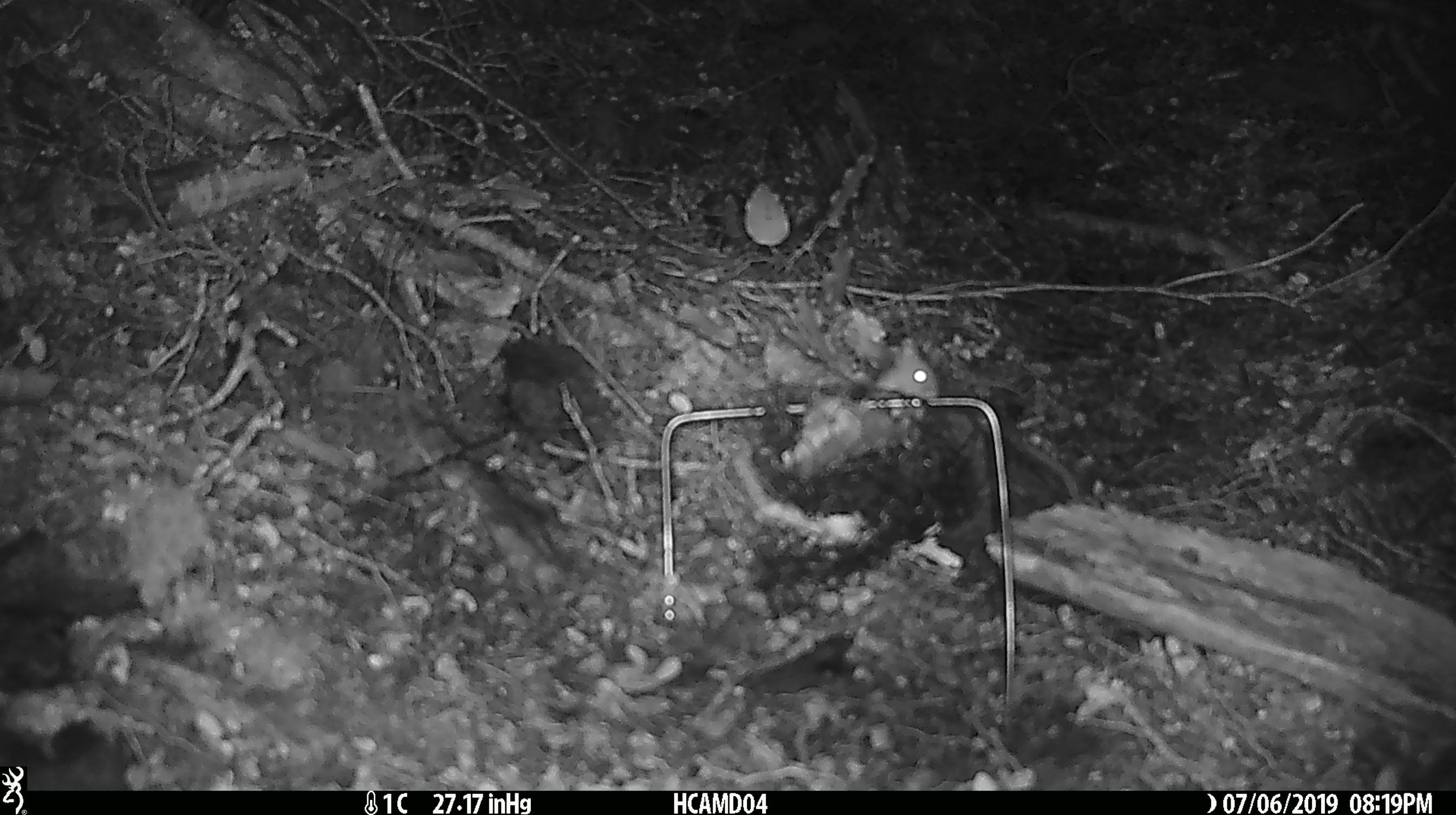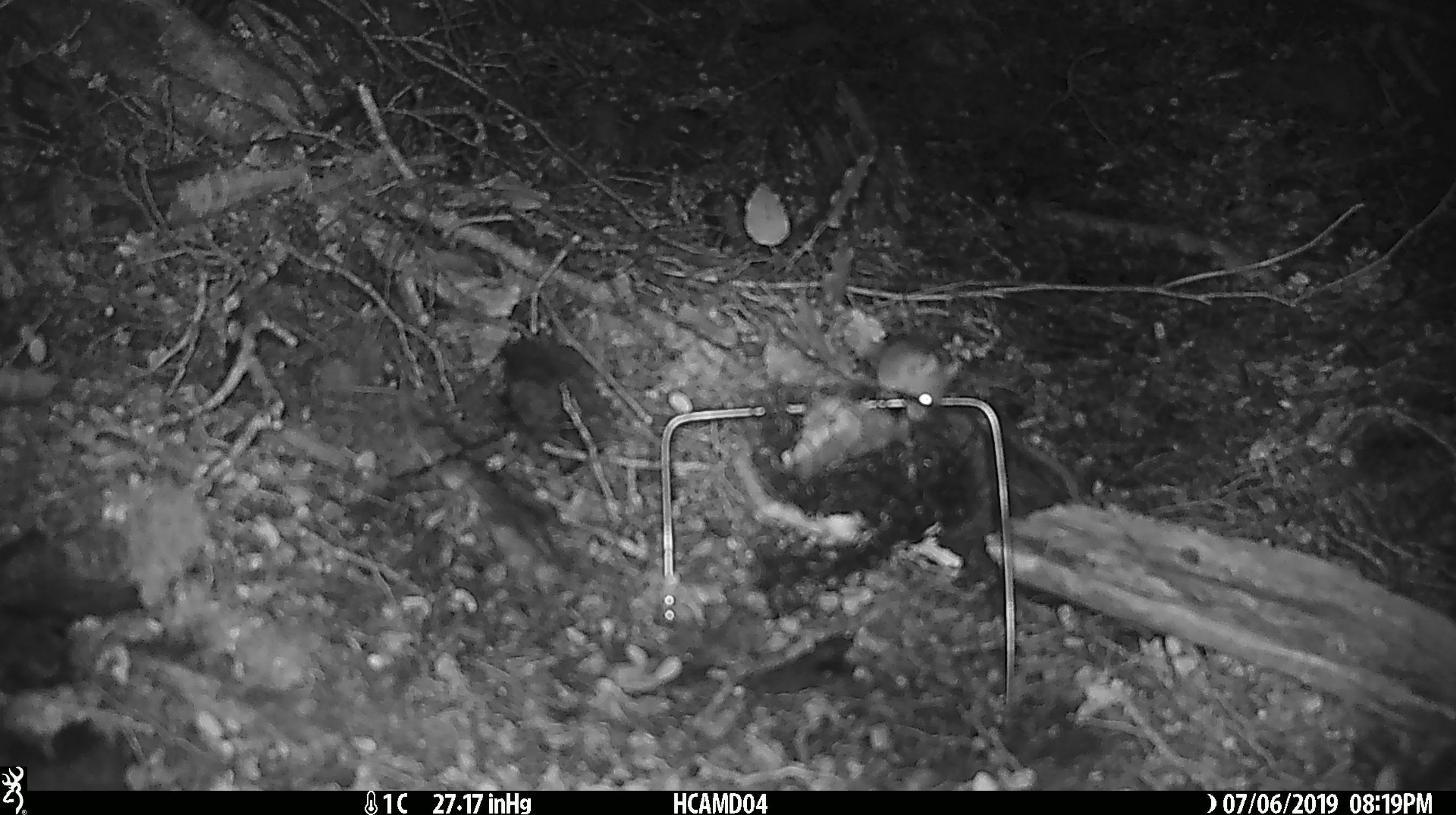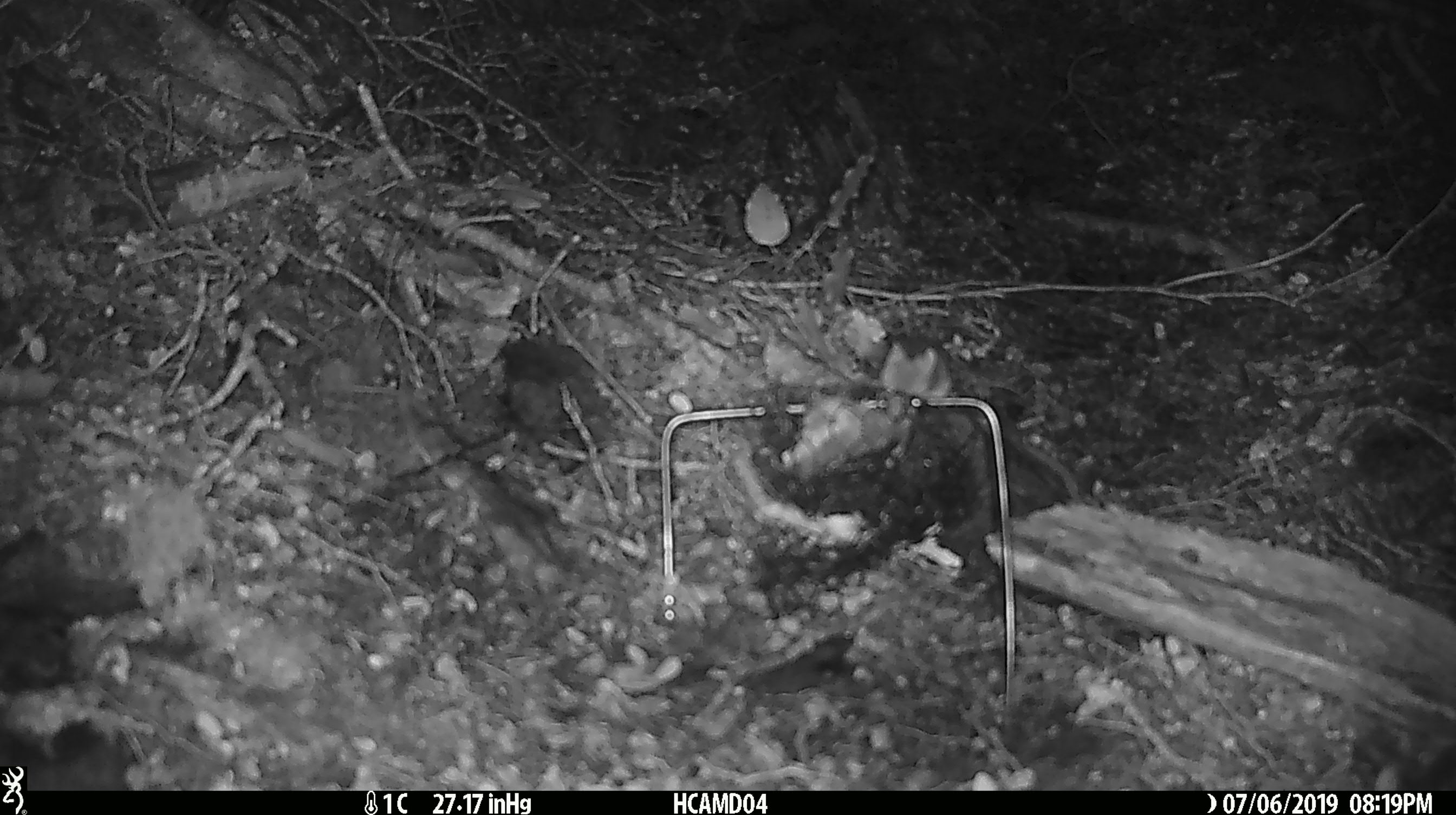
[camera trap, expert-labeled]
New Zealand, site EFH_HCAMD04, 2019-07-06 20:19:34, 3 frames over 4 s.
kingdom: Animalia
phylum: Chordata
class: Mammalia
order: Rodentia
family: Muridae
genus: Mus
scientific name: Mus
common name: mouse